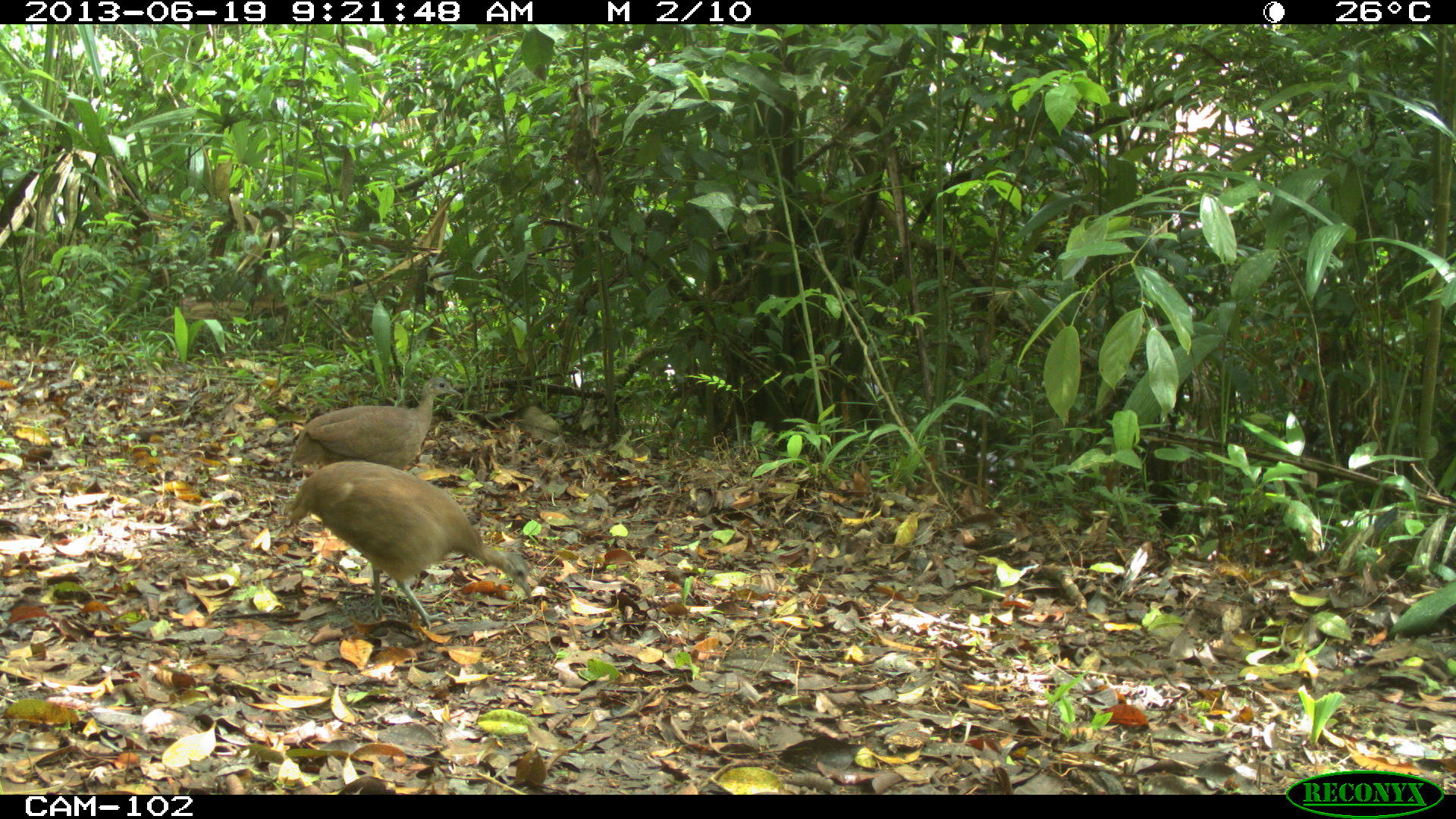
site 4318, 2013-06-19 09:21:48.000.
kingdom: Animalia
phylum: Chordata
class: Aves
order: Tinamiformes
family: Tinamidae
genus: Tinamus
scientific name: Tinamus major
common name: great tinamou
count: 2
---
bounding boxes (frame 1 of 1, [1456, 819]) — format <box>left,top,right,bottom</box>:
tinamus major: <box>284,461,533,630</box>; <box>288,373,465,469</box>